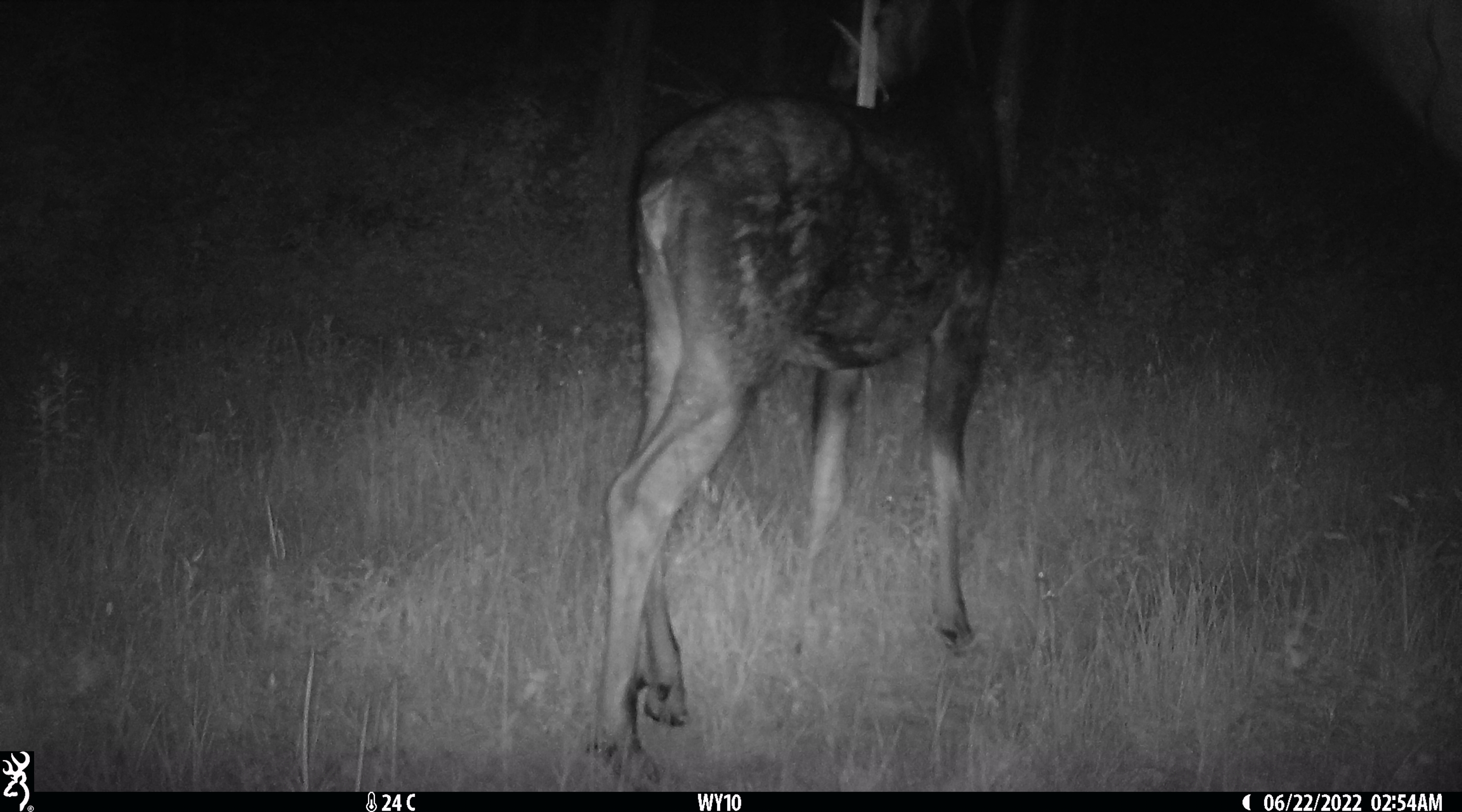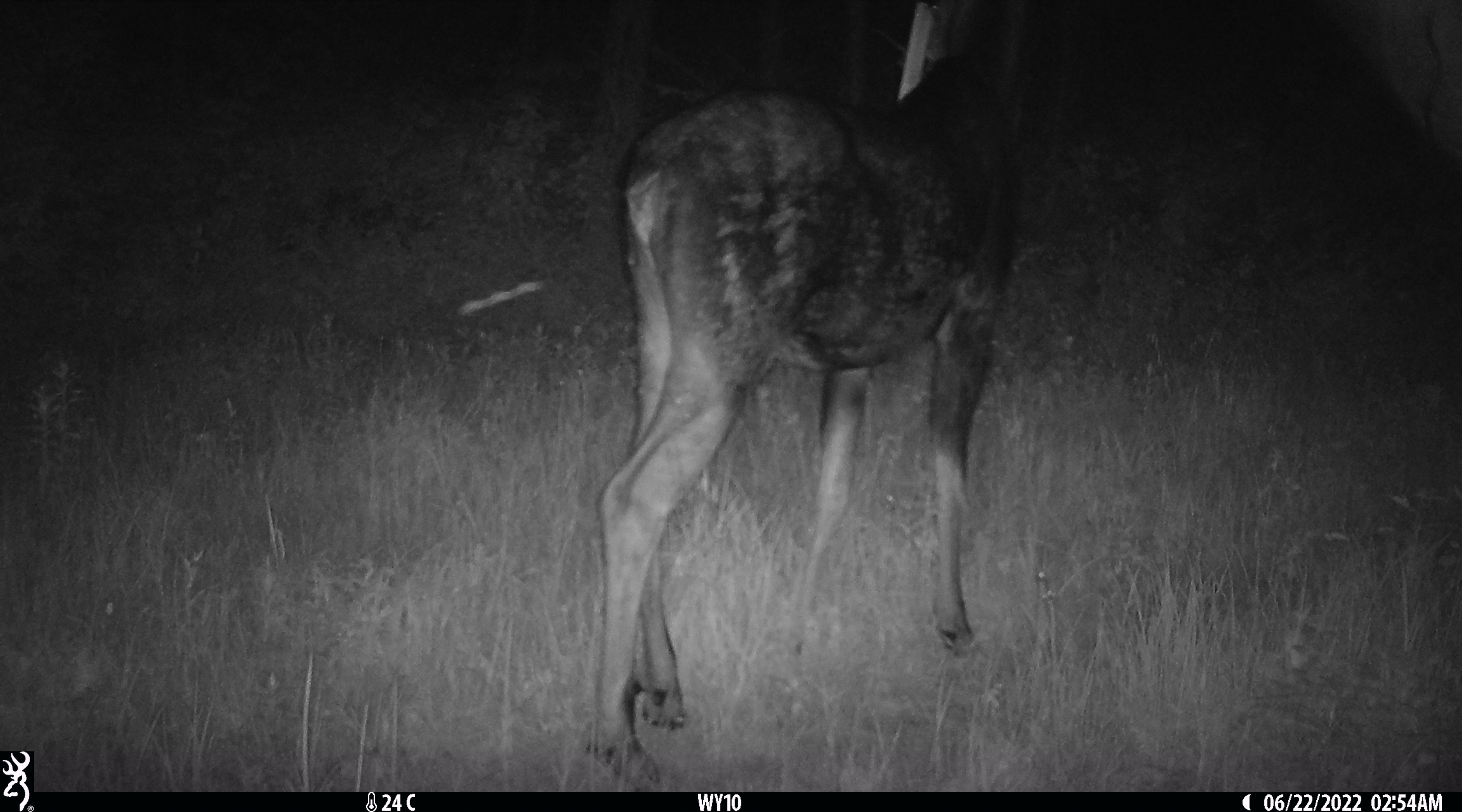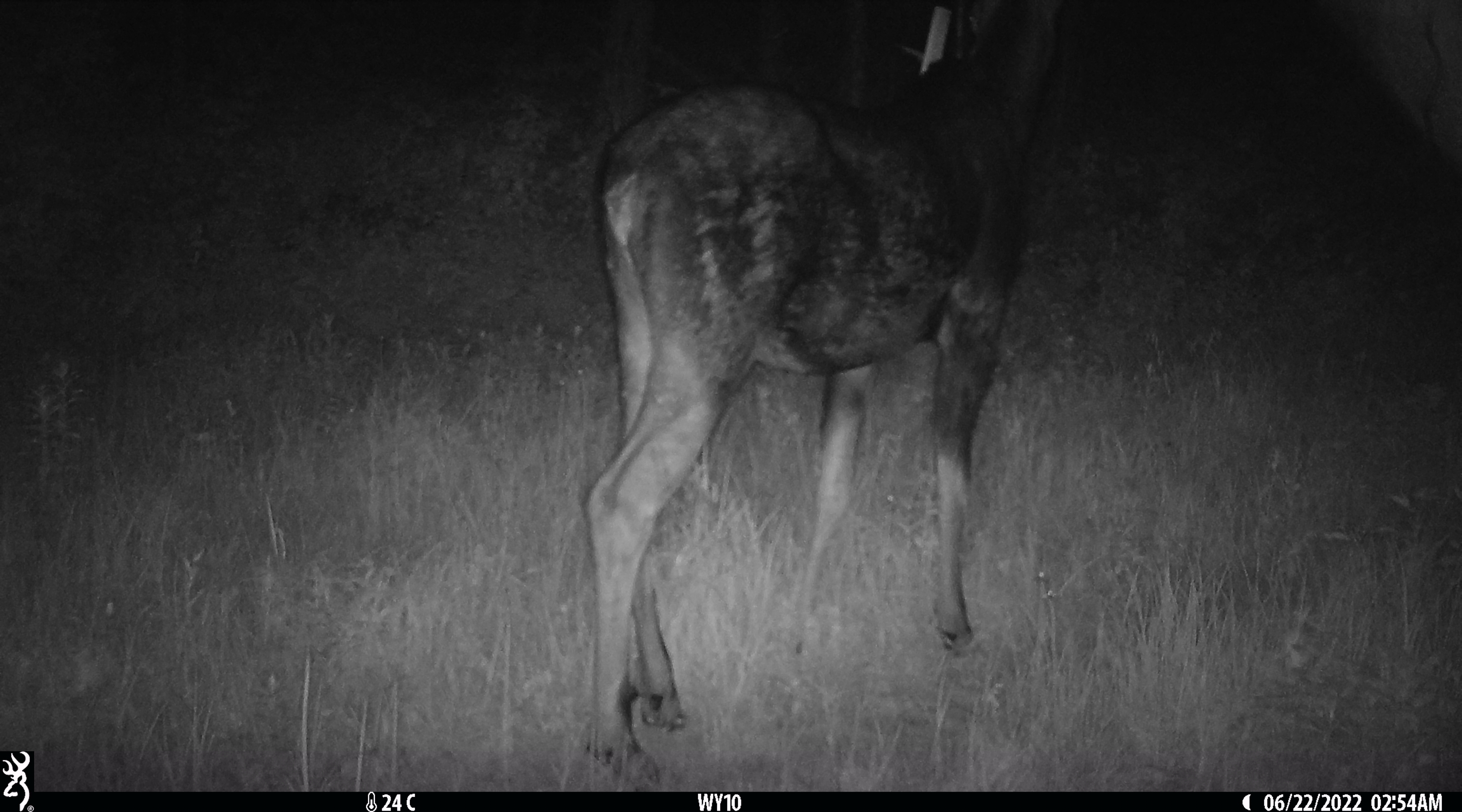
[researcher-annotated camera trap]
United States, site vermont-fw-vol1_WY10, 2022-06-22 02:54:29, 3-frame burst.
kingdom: Animalia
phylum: Chordata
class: Mammalia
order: Artiodactyla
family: Cervidae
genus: Alces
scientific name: Alces alces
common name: moose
Moose (Alces alces).